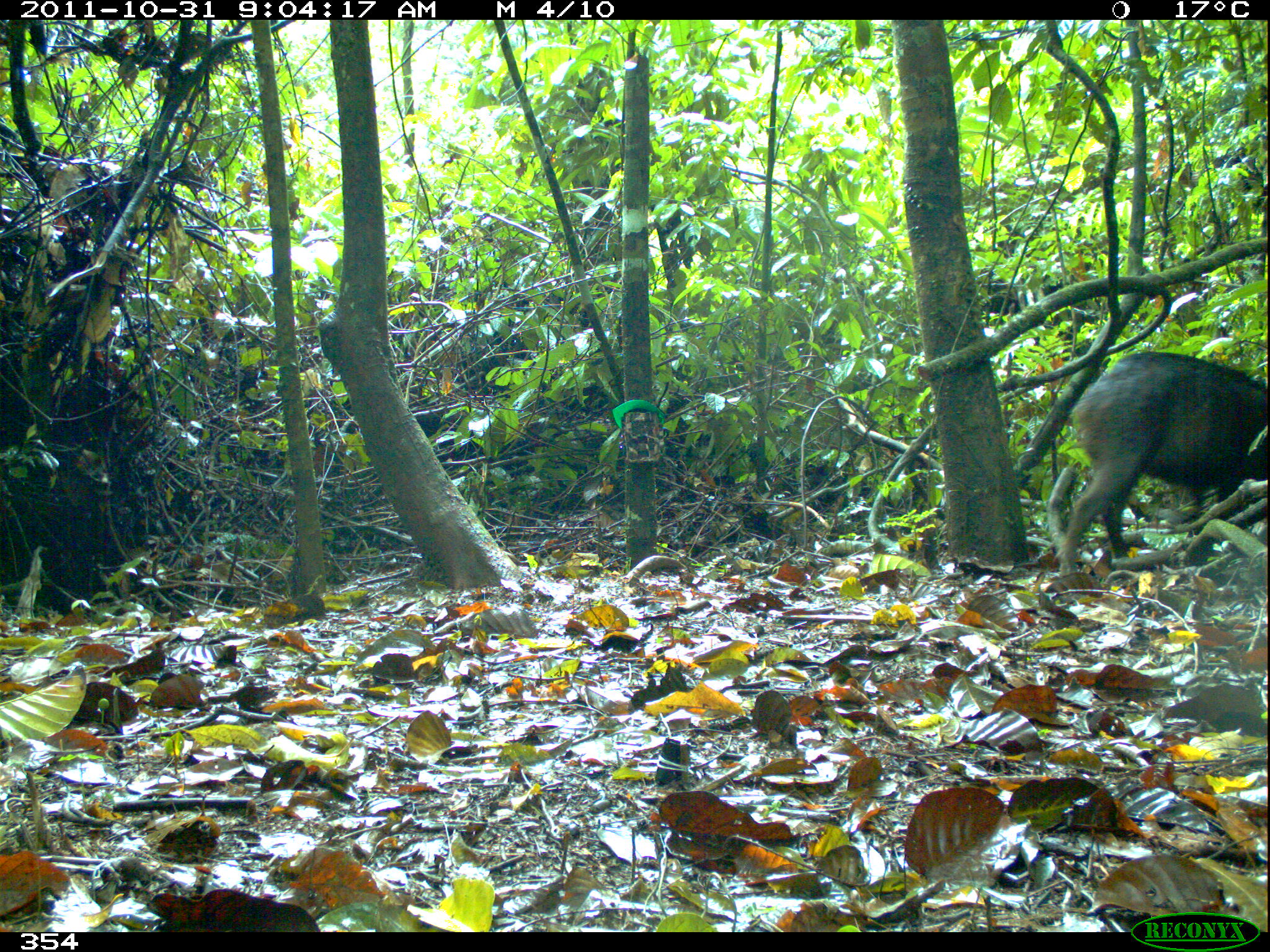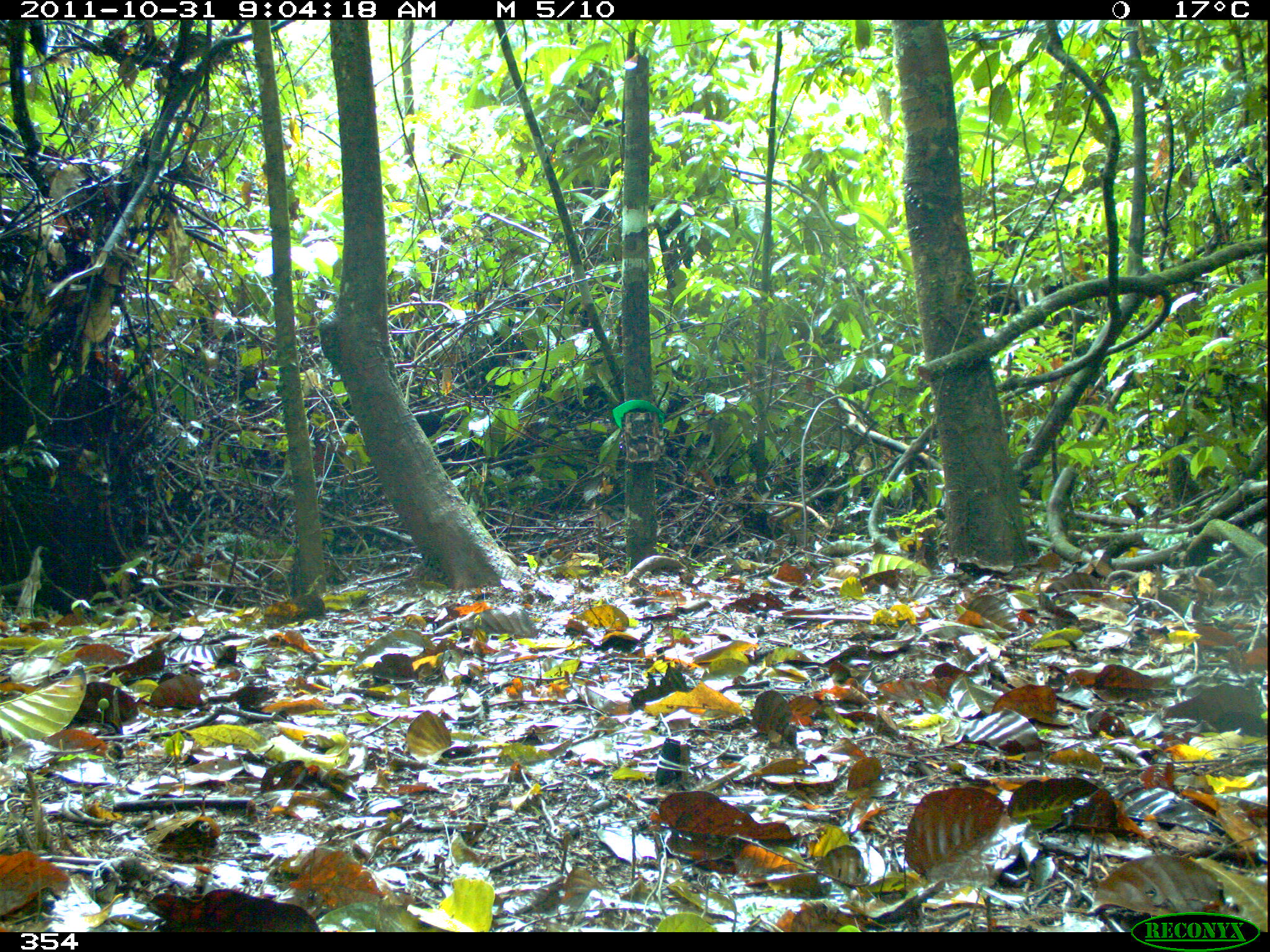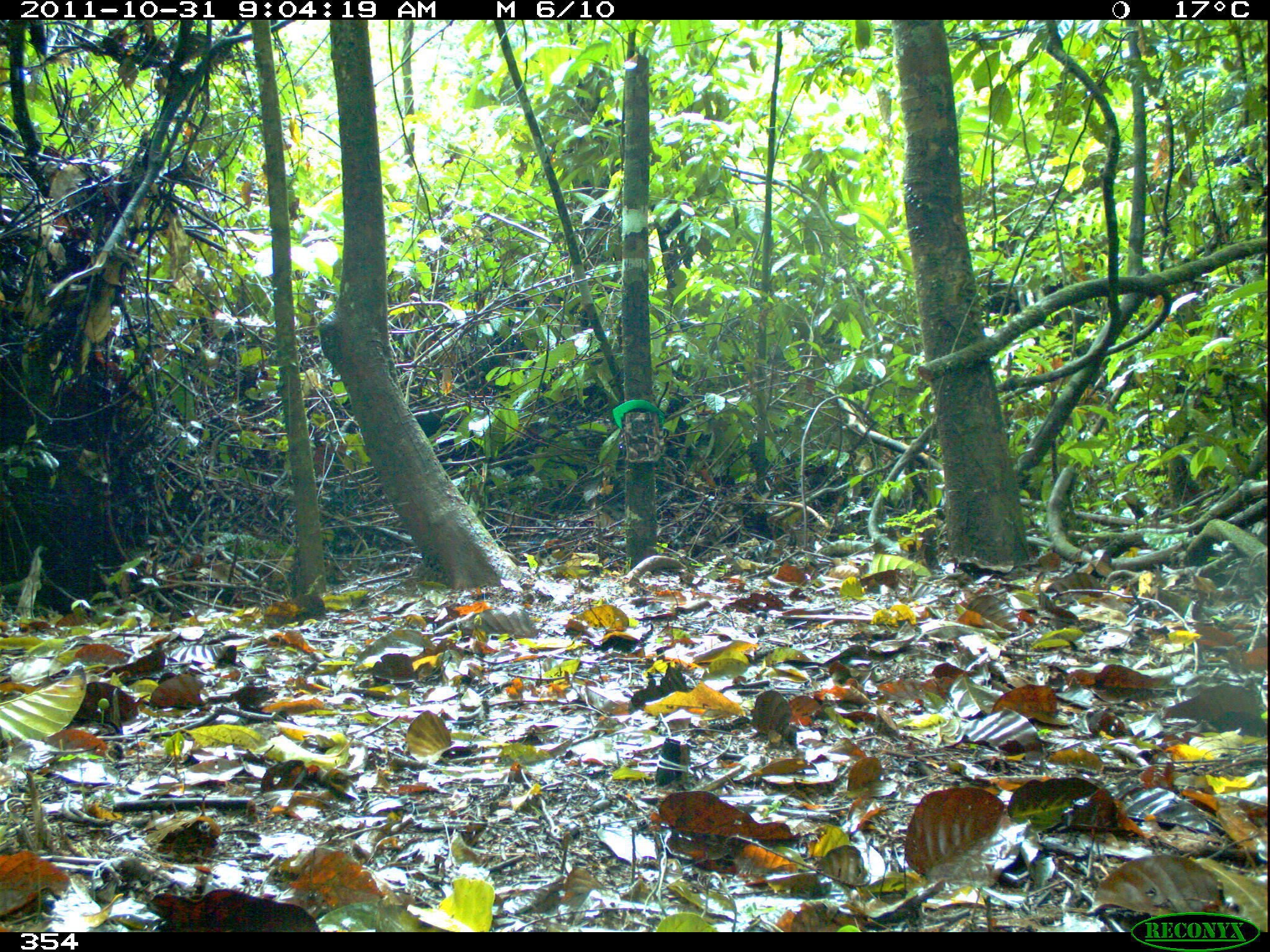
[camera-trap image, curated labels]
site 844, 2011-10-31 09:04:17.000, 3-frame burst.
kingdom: Animalia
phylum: Chordata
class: Mammalia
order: Artiodactyla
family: Tayassuidae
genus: Tayassu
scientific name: Tayassu pecari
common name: white-lipped peccary